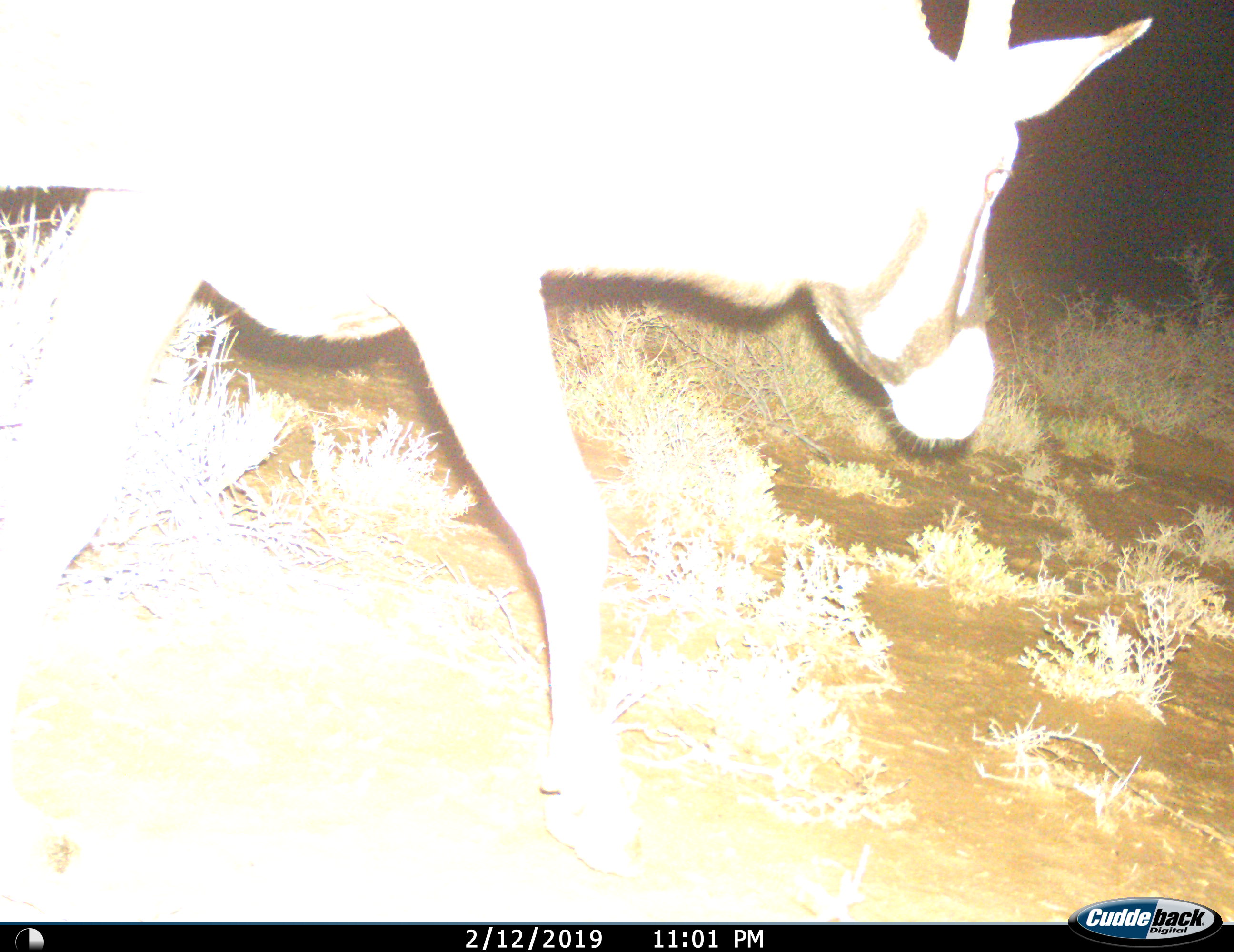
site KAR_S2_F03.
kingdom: Animalia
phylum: Chordata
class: Mammalia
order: Artiodactyla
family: Bovidae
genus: Oryx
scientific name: Oryx gazella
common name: gemsbok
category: oryx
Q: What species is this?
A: Oryx (gemsbok) (Oryx gazella).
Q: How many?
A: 1.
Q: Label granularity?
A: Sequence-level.